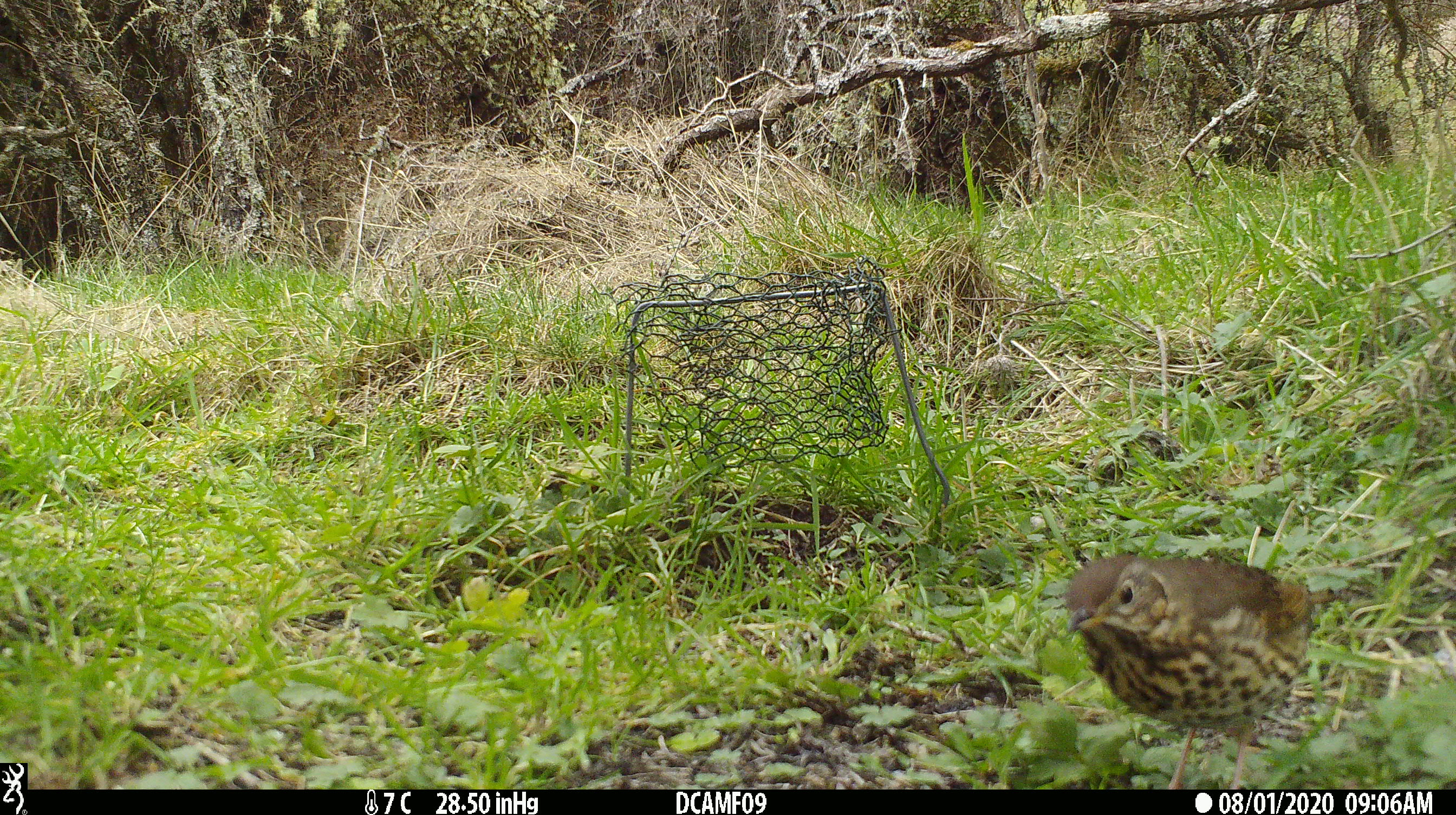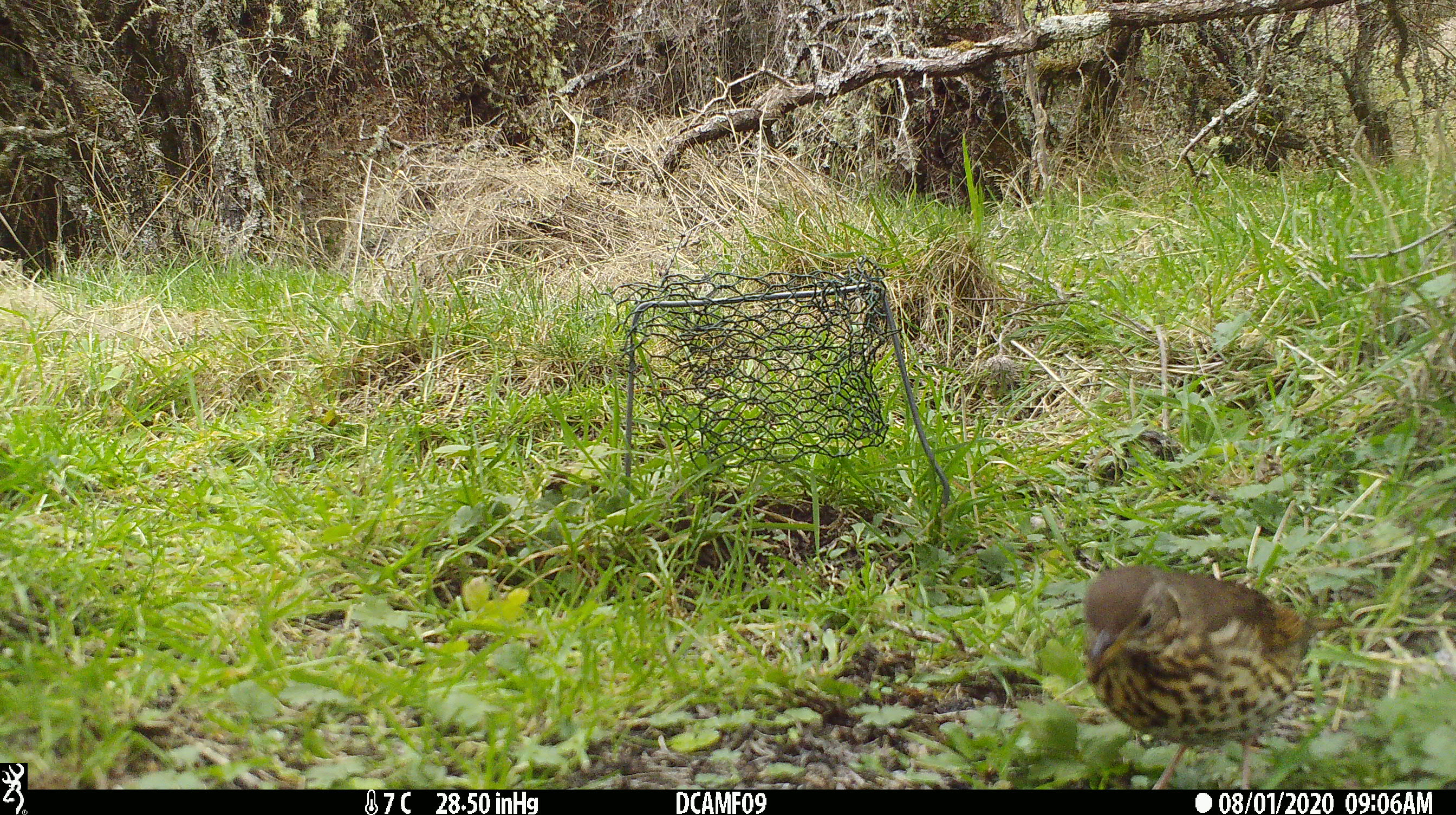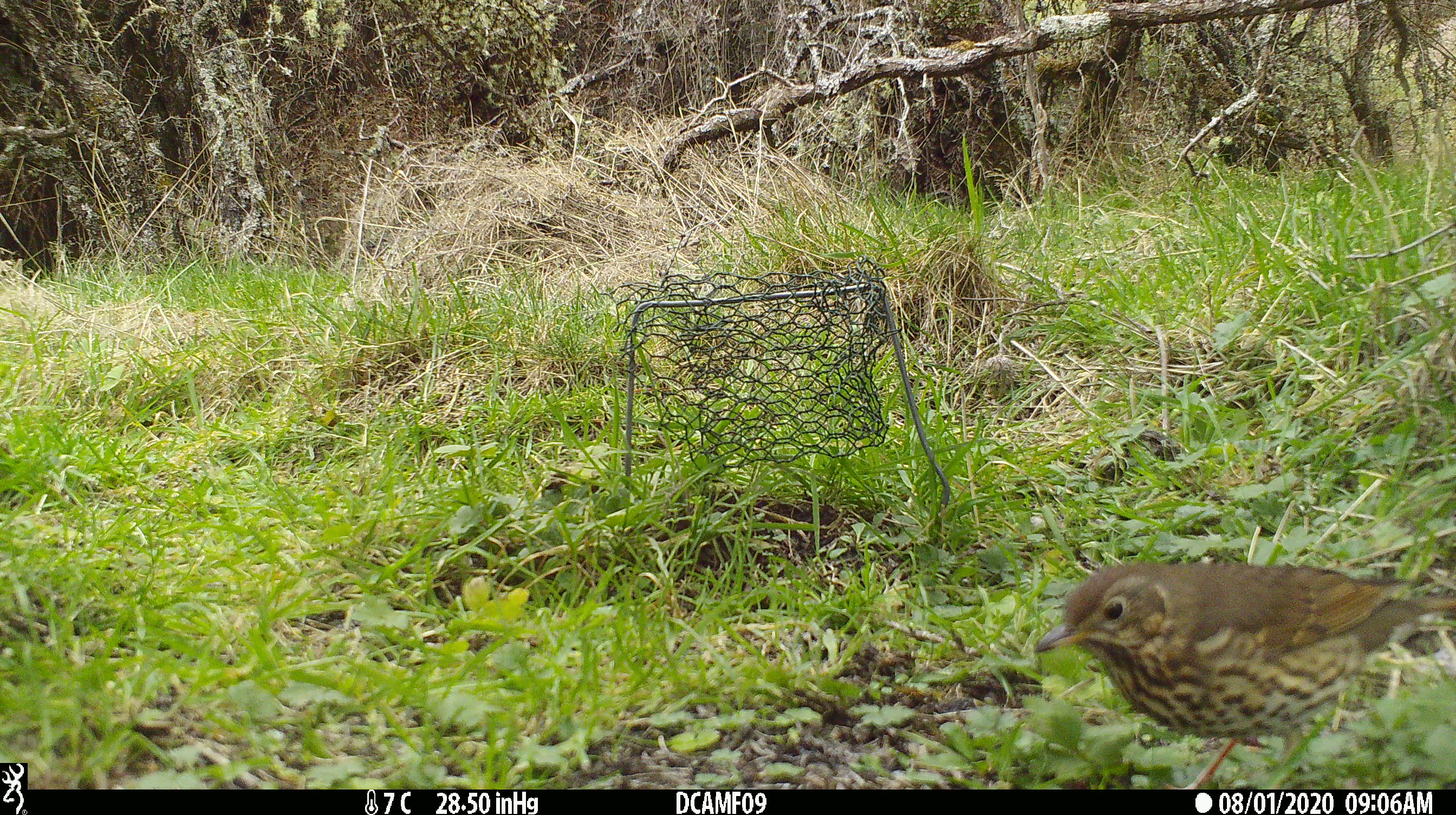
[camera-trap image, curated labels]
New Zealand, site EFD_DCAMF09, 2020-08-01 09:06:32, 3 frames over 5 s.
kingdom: Animalia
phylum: Chordata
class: Aves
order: Passeriformes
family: Turdidae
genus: Turdus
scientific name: Turdus philomelos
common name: song thrush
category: thrush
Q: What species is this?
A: Thrush (song thrush) (Turdus philomelos).